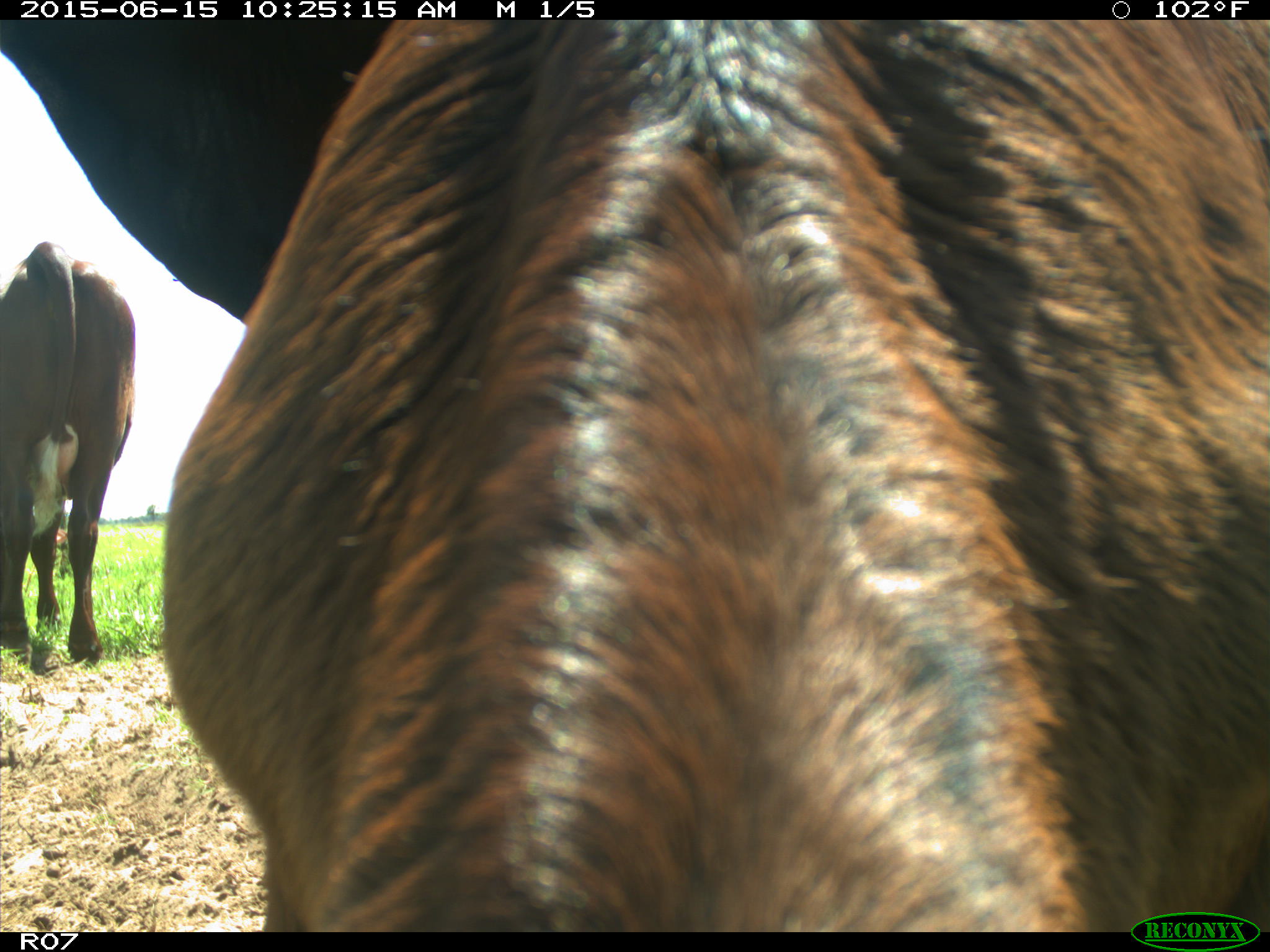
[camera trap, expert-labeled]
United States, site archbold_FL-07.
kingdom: Animalia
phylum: Chordata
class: Mammalia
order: Artiodactyla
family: Bovidae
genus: Bos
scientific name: Bos taurus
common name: domestic cow